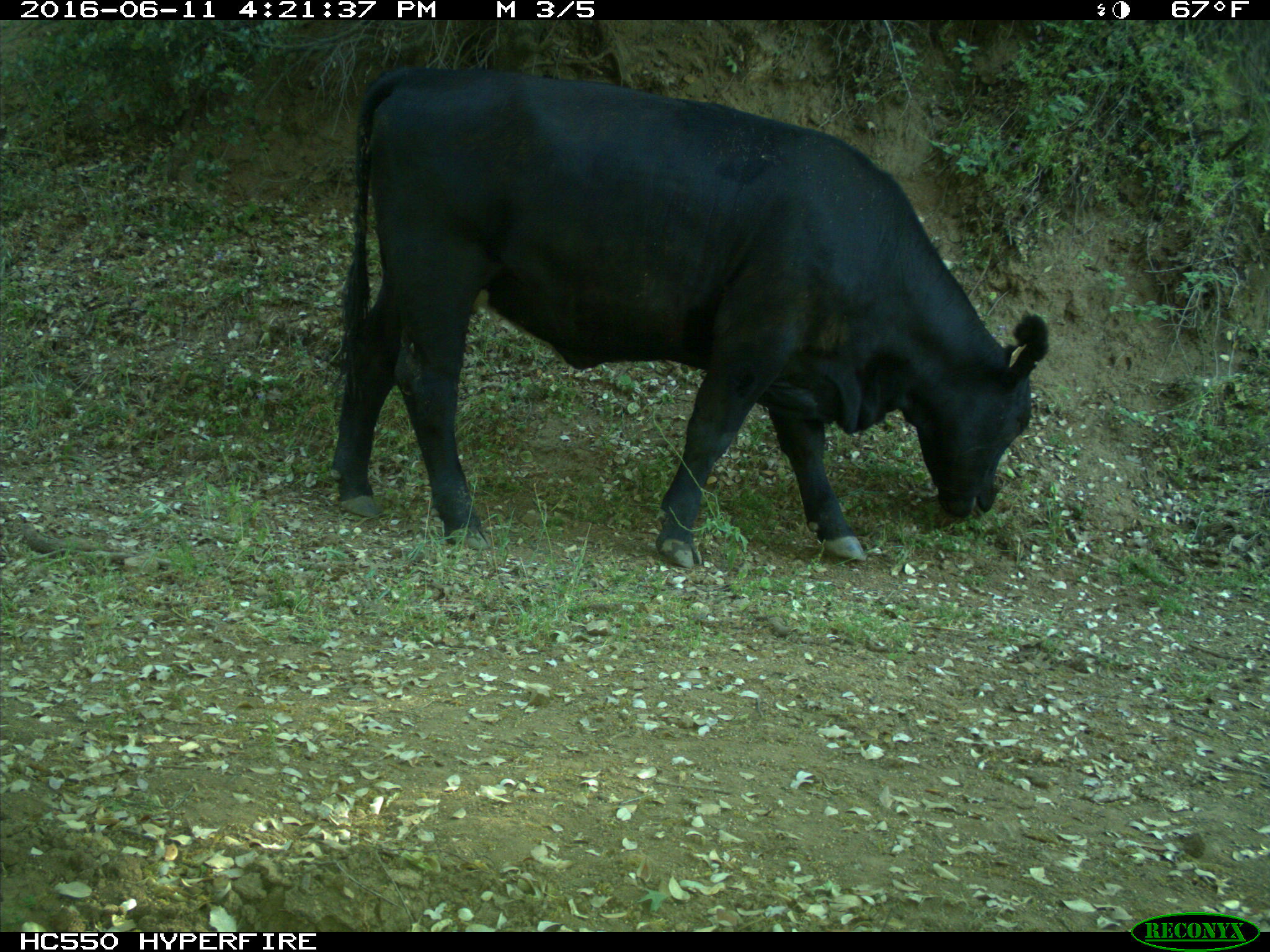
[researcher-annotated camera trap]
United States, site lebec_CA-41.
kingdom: Animalia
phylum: Chordata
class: Mammalia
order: Artiodactyla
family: Bovidae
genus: Bos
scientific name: Bos taurus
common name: domestic cow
Bos taurus (domestic cow).